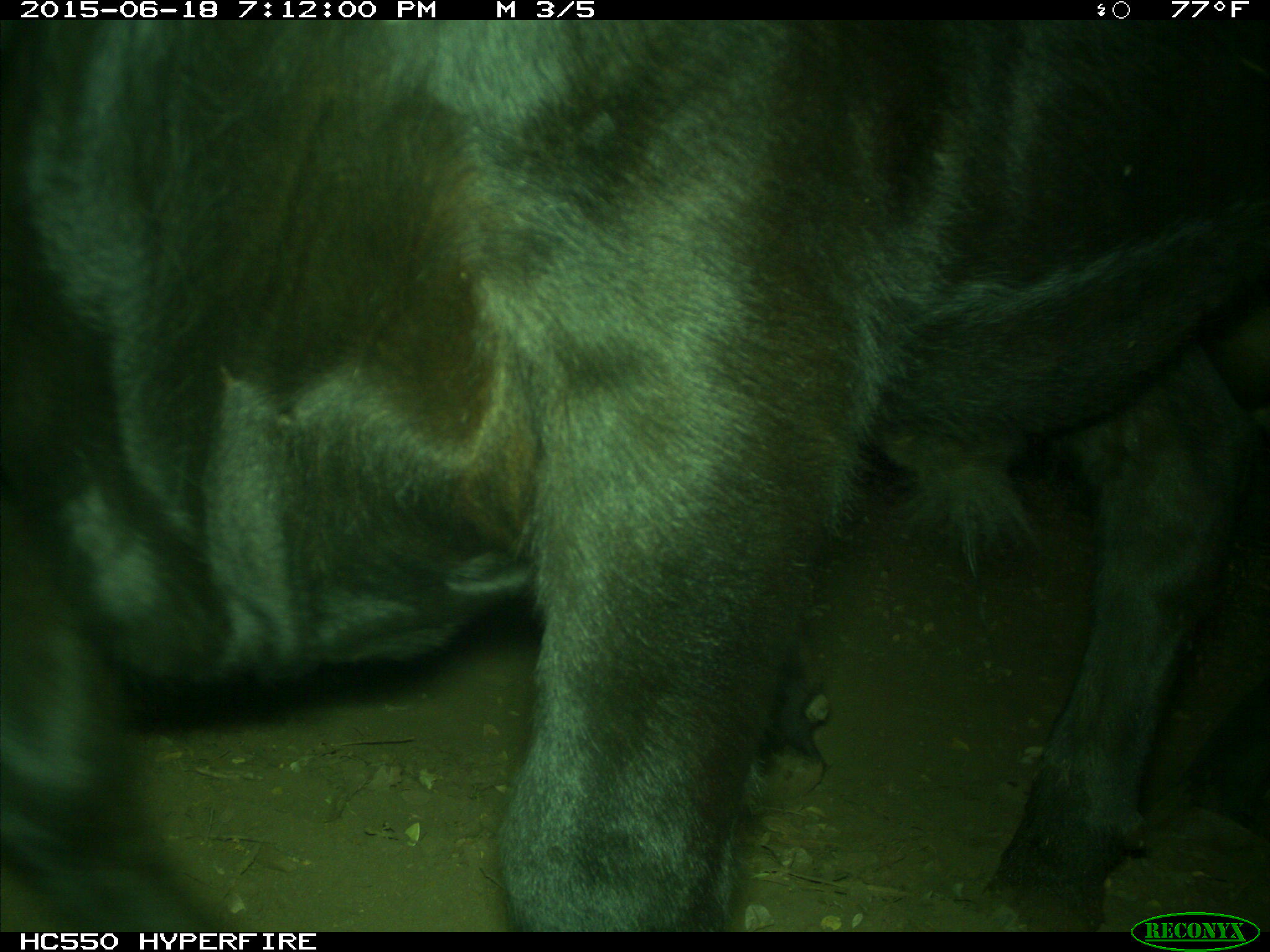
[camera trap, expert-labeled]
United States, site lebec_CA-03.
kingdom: Animalia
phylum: Chordata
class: Mammalia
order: Artiodactyla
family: Bovidae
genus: Bos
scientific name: Bos taurus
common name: domestic cow